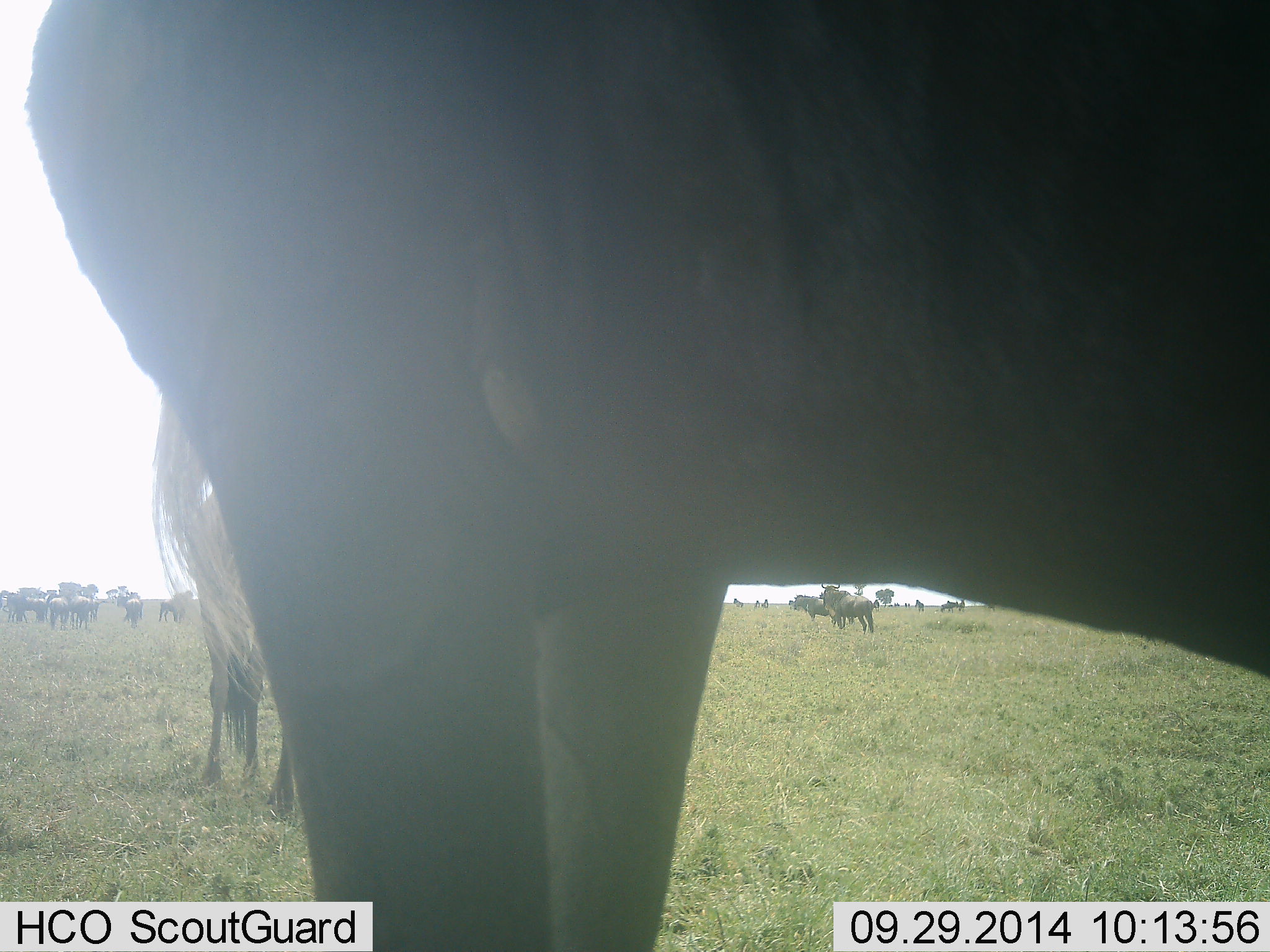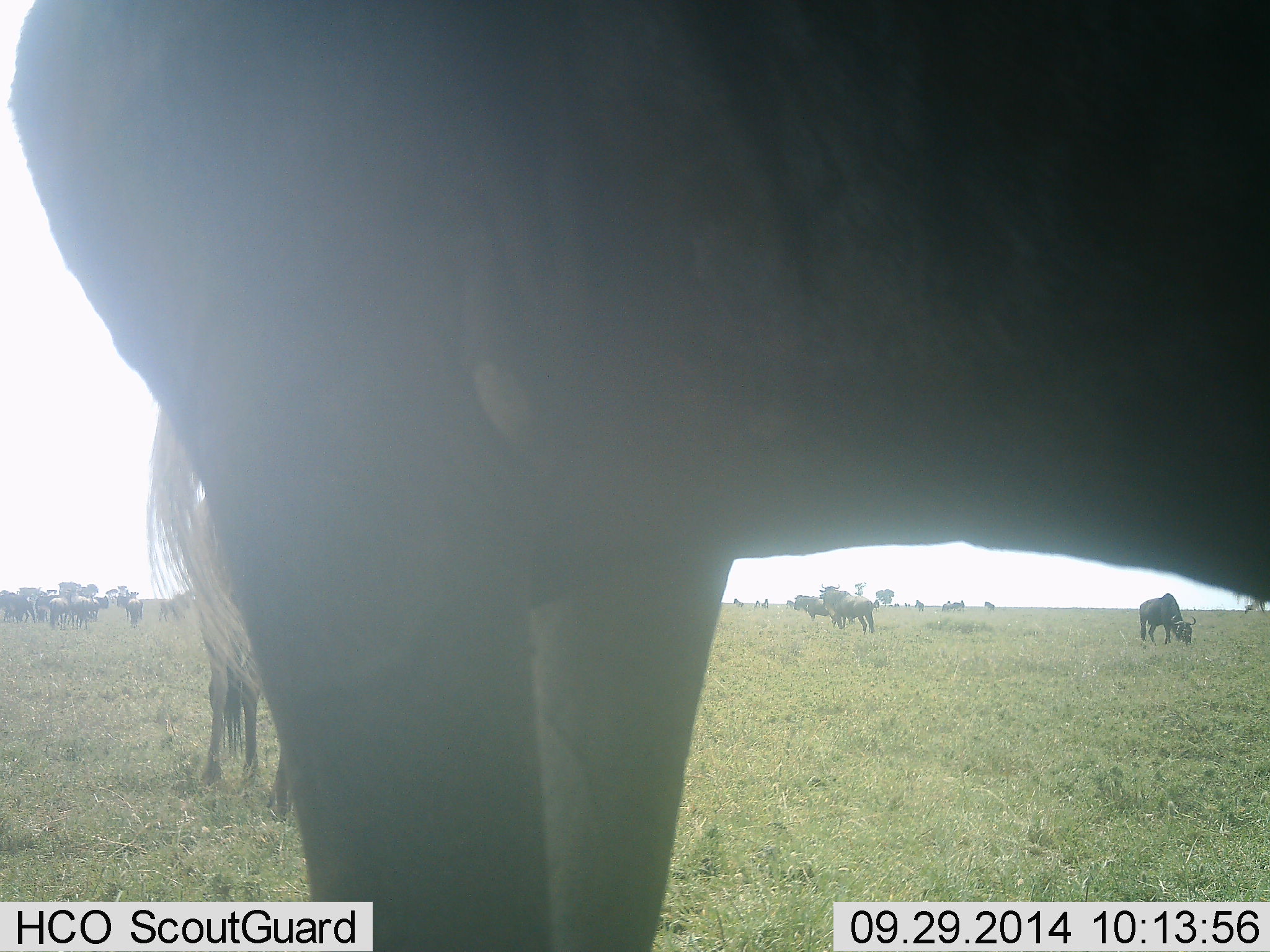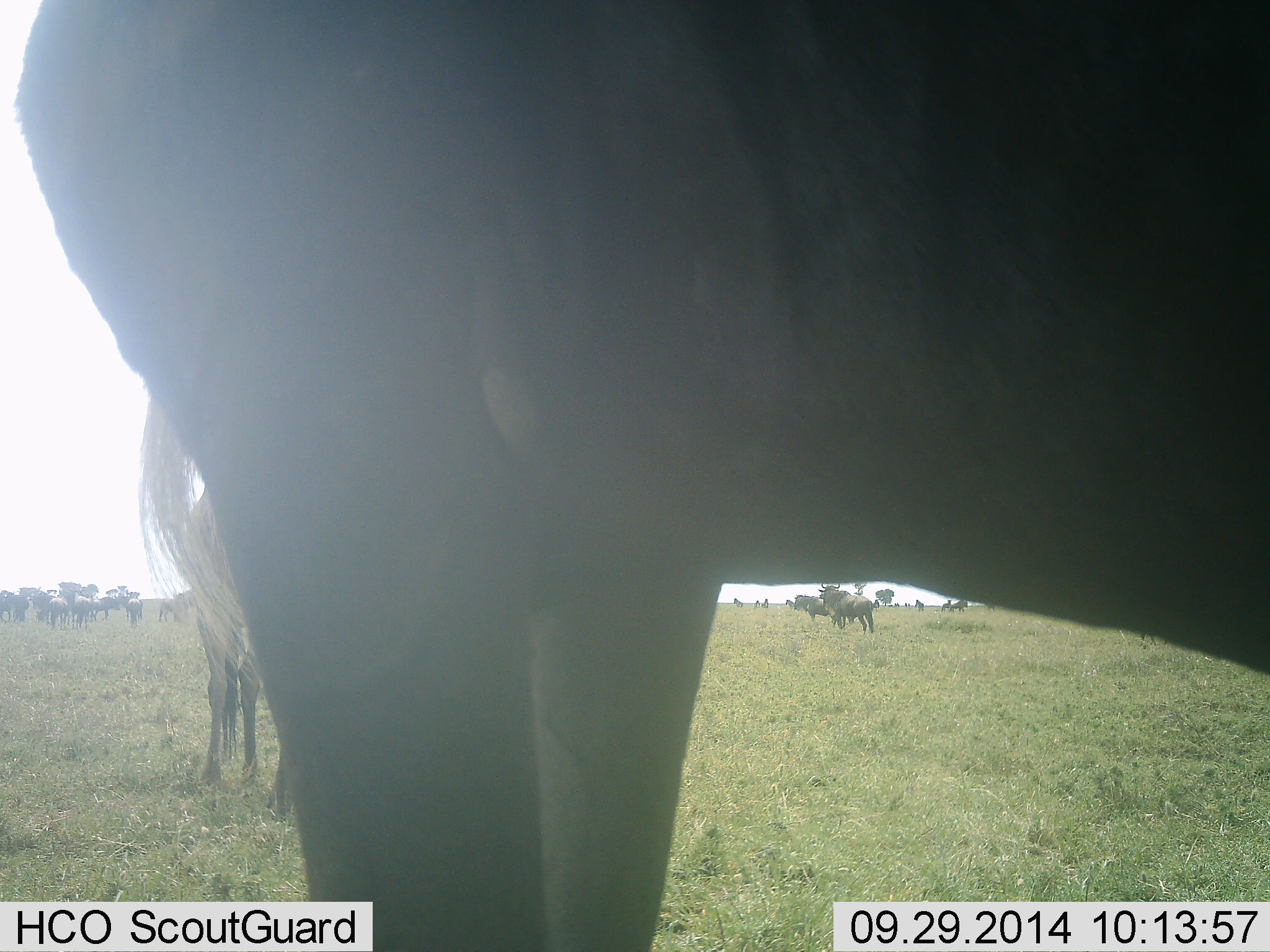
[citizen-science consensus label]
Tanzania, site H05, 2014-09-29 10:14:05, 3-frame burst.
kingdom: Animalia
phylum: Chordata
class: Mammalia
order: Artiodactyla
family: Bovidae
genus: Connochaetes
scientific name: Connochaetes taurinus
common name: blue wildebeest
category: wildebeest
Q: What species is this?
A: Wildebeest (blue wildebeest) (Connochaetes taurinus).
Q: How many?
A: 11-50.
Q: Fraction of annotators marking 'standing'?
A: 70%.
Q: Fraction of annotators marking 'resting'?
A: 10%.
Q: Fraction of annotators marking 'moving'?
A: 10%.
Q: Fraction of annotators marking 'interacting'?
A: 10%.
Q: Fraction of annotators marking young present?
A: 0%.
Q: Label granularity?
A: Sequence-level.